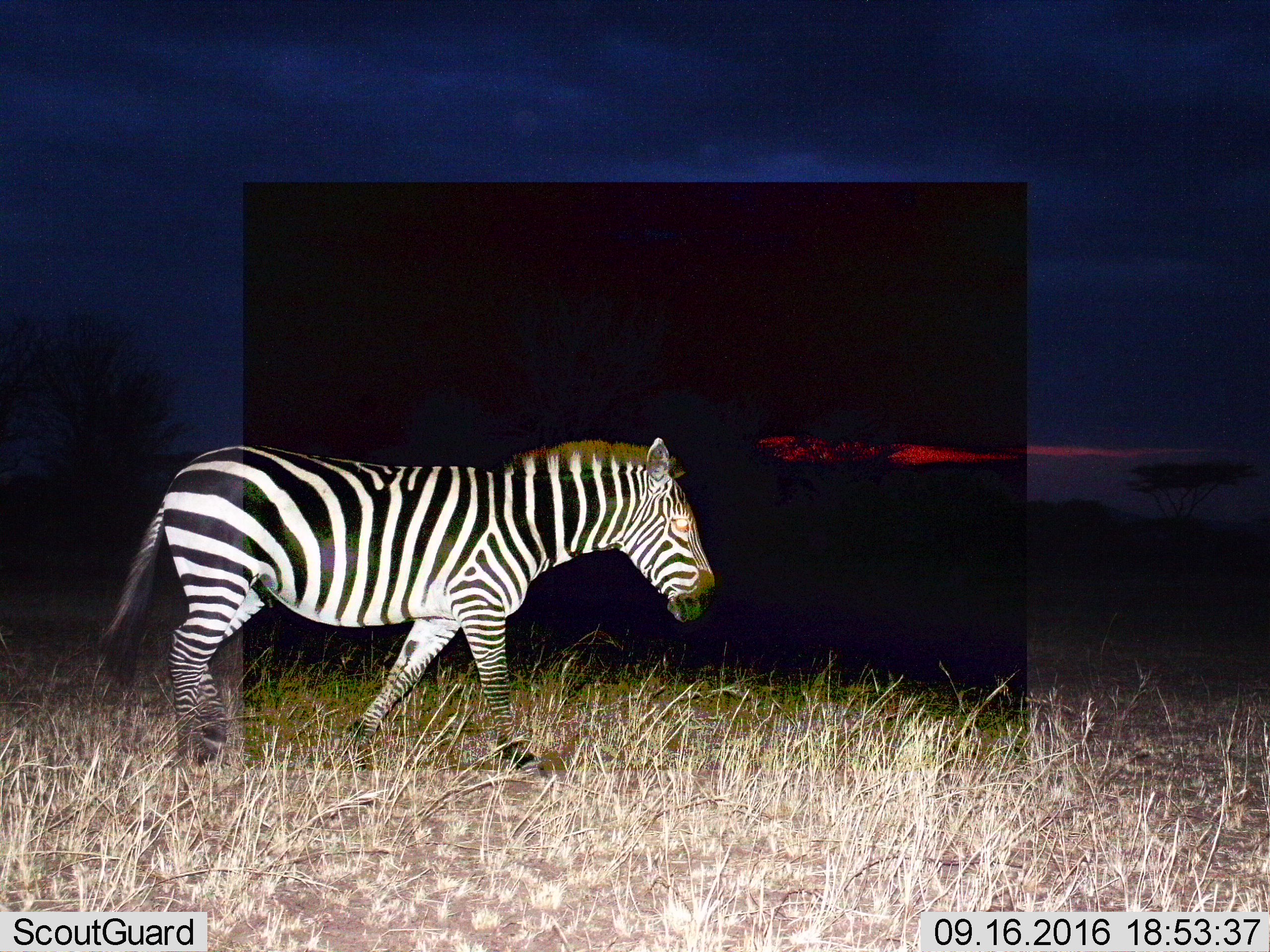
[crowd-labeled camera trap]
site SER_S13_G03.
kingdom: Animalia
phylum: Chordata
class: Mammalia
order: Perissodactyla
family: Equidae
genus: Equus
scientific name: Equus quagga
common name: plains zebra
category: zebraplains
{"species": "zebraplains (plains zebra) (Equus quagga)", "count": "1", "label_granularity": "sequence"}